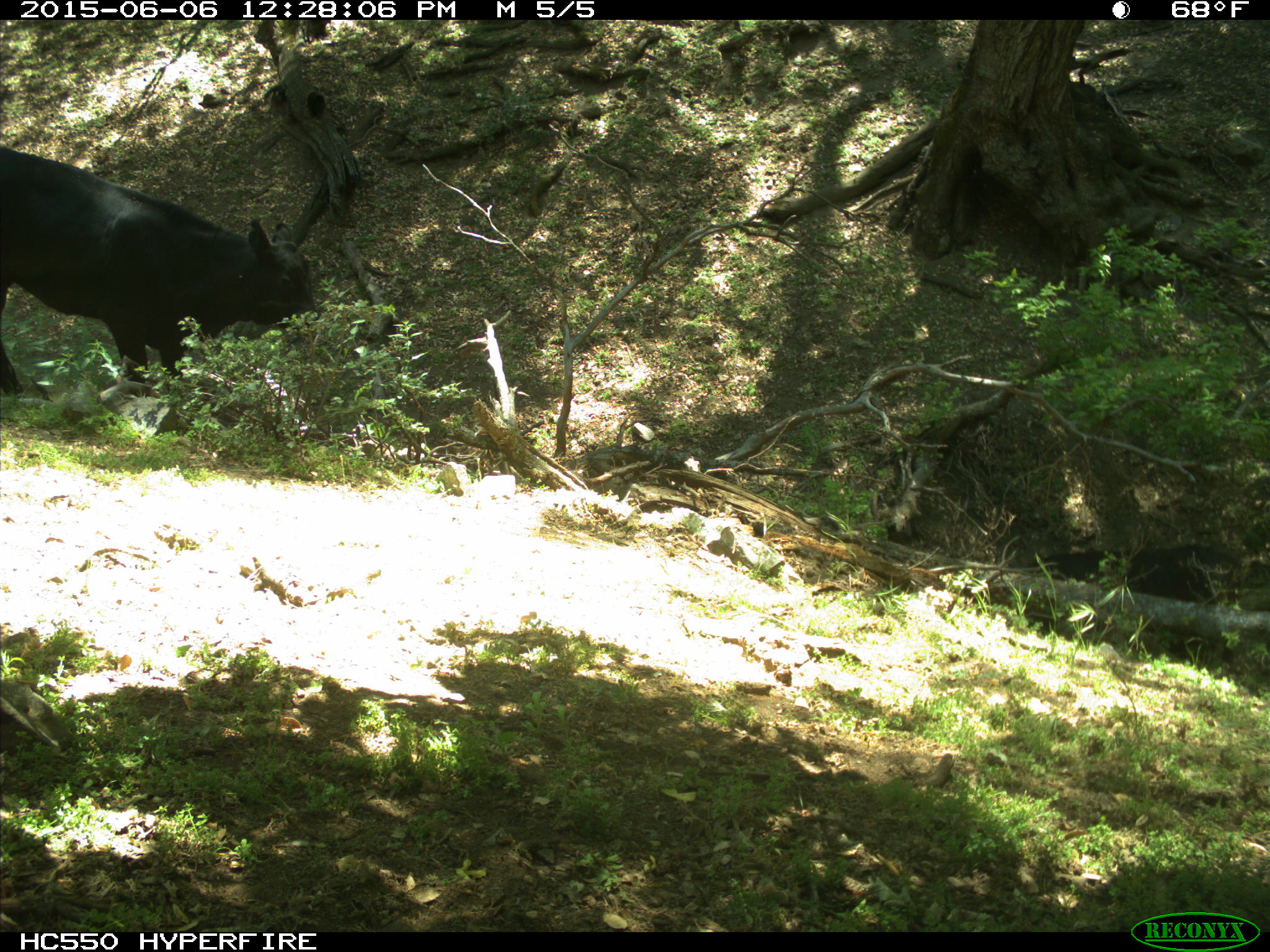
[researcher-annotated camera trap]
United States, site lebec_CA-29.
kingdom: Animalia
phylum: Chordata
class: Mammalia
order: Artiodactyla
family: Bovidae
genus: Bos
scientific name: Bos taurus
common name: domestic cow